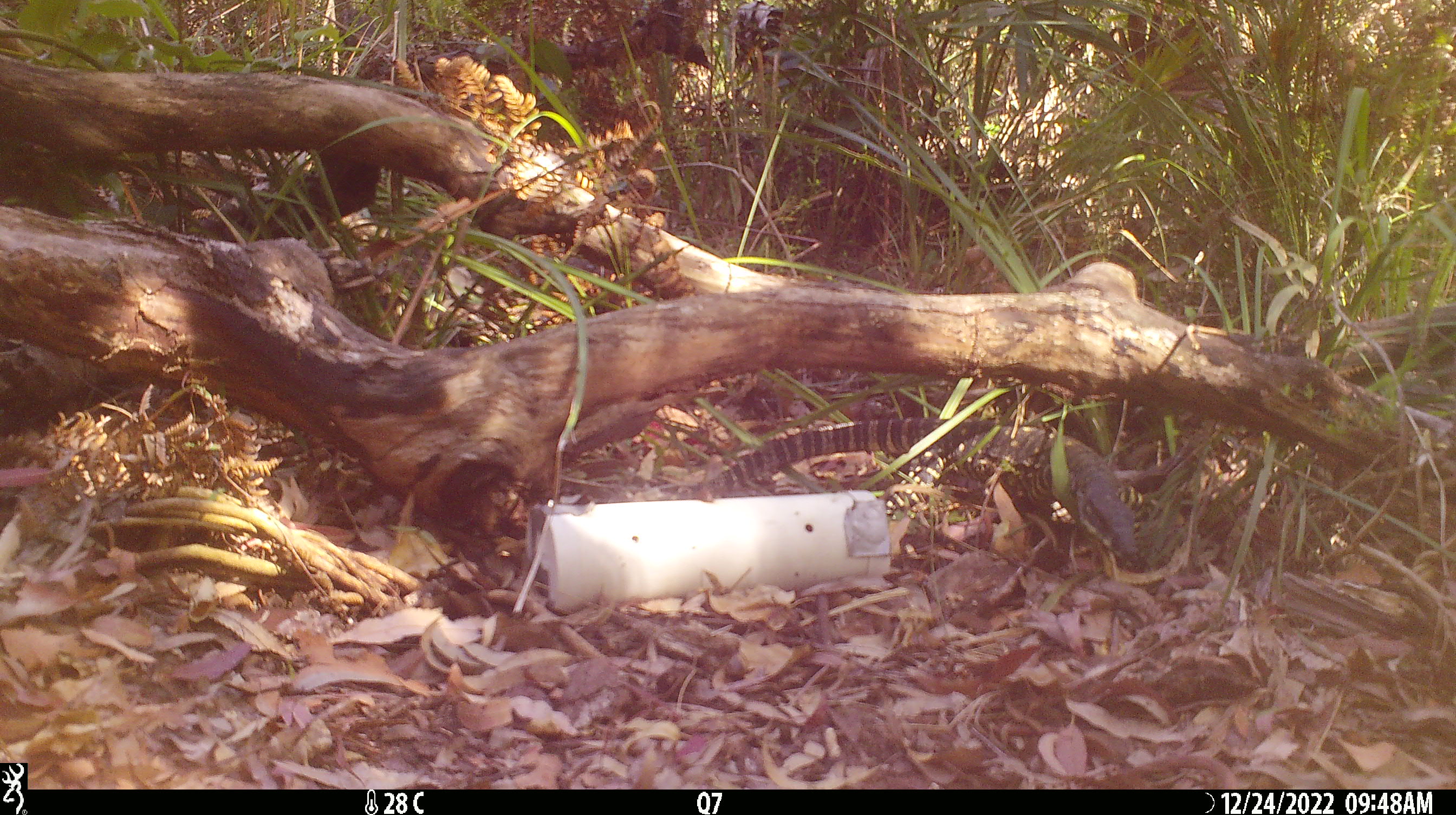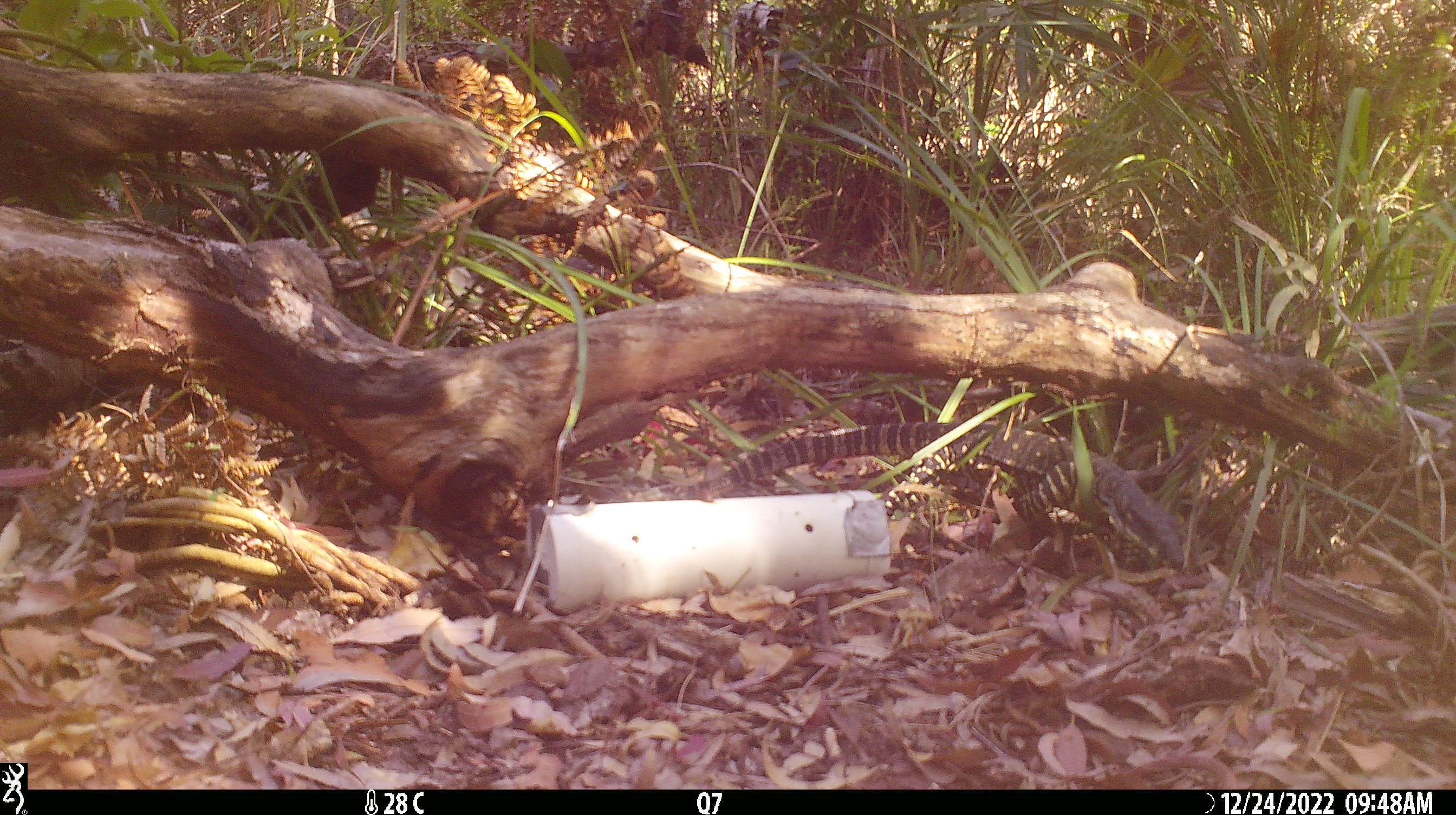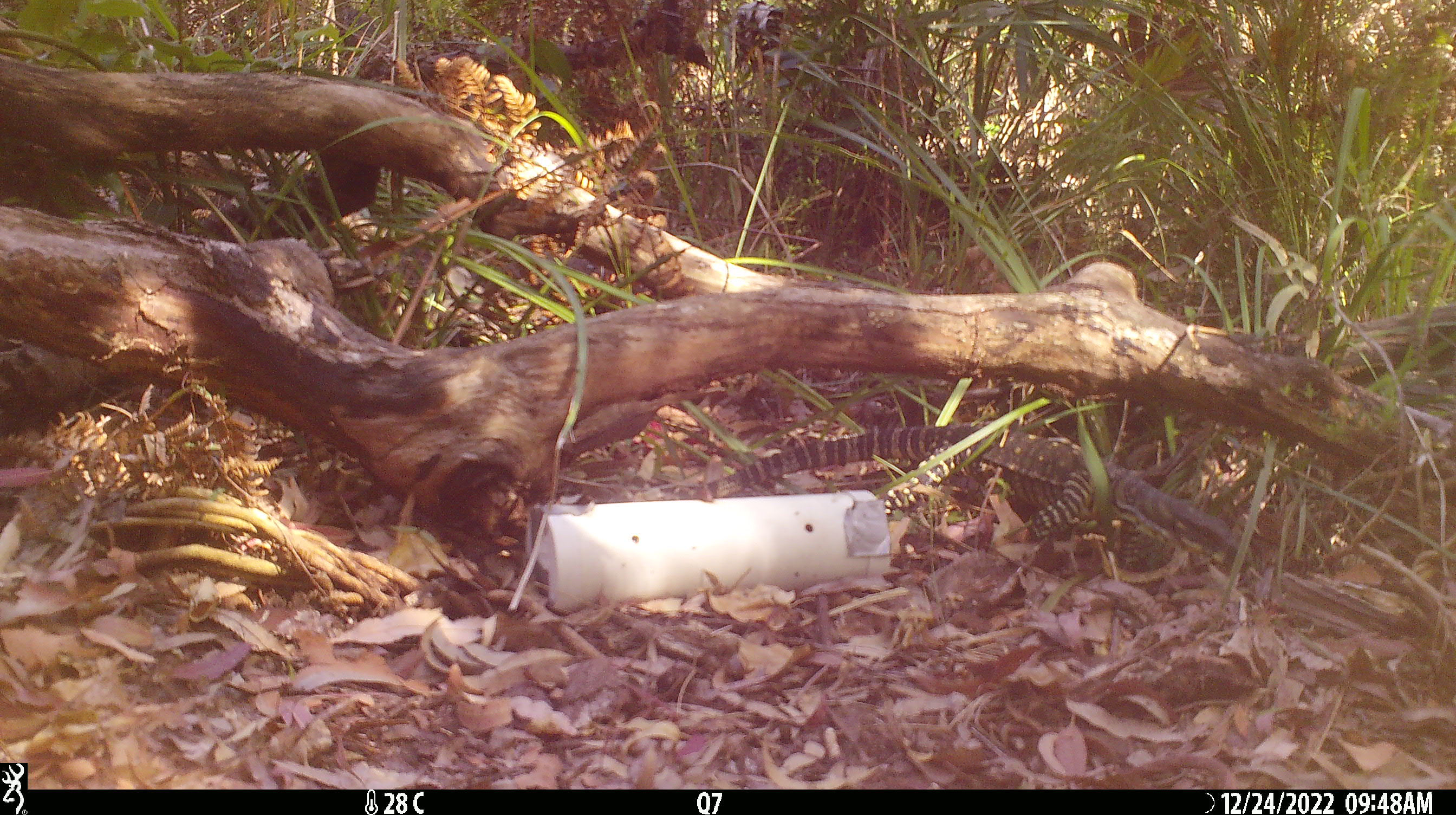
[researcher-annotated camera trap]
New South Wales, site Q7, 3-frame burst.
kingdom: Animalia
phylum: Chordata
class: Reptilia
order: Squamata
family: Varanidae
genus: Varanus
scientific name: Varanus varius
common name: lace monitor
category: goanna